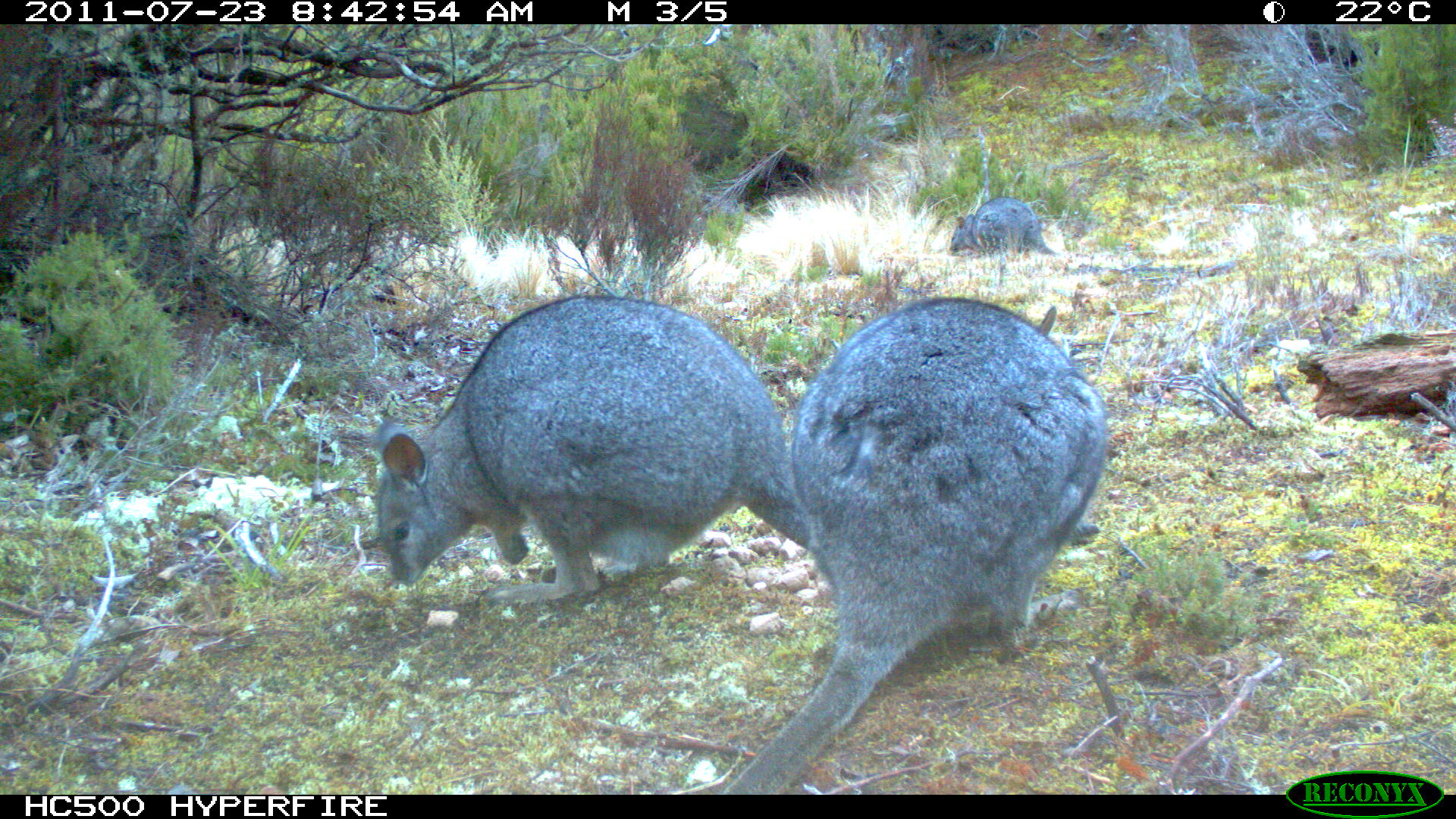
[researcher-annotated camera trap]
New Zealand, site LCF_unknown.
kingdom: Animalia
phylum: Chordata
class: Mammalia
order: Diprotodontia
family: Macropodidae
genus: Notamacropus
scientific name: Notamacropus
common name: wallaby